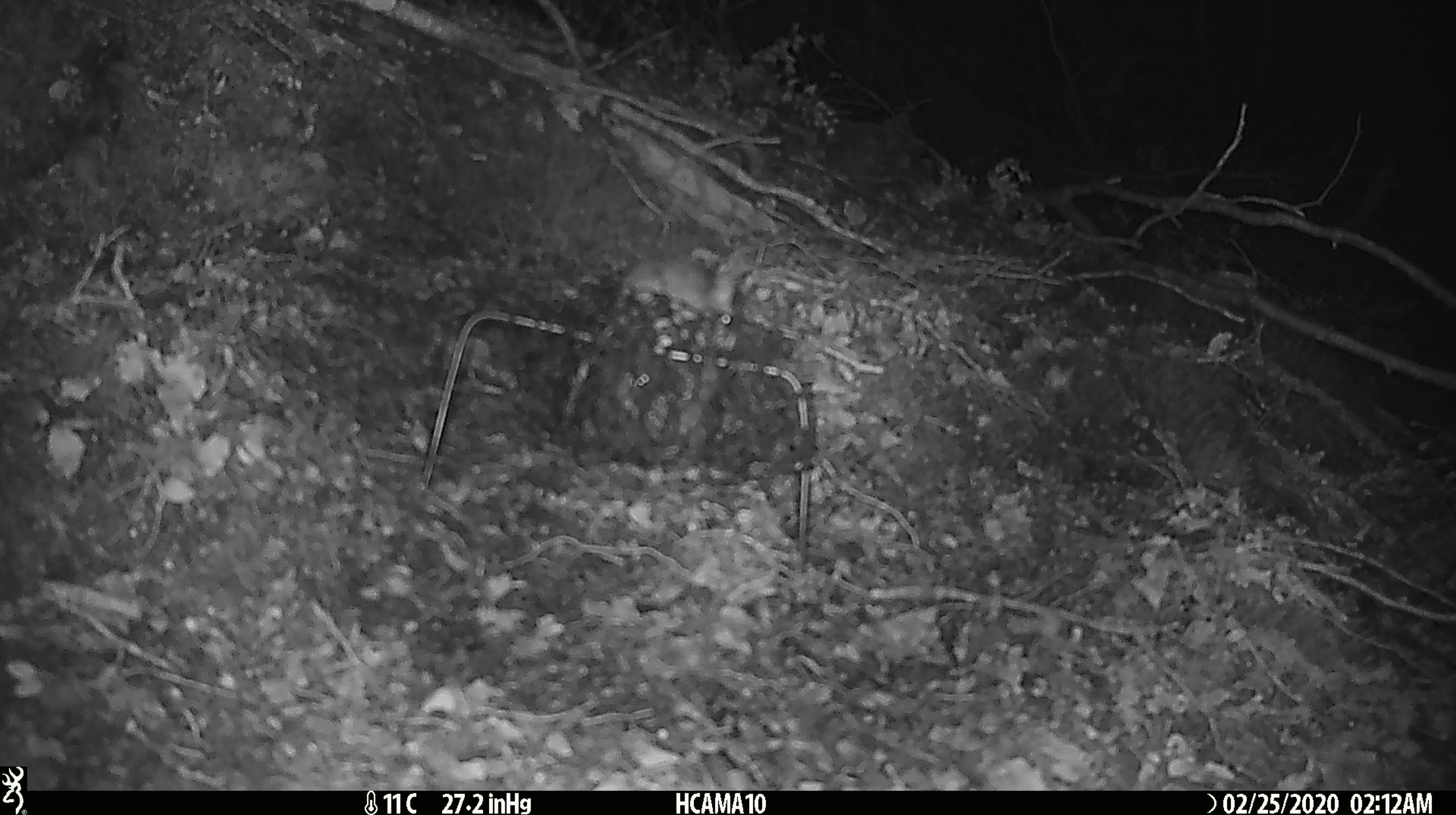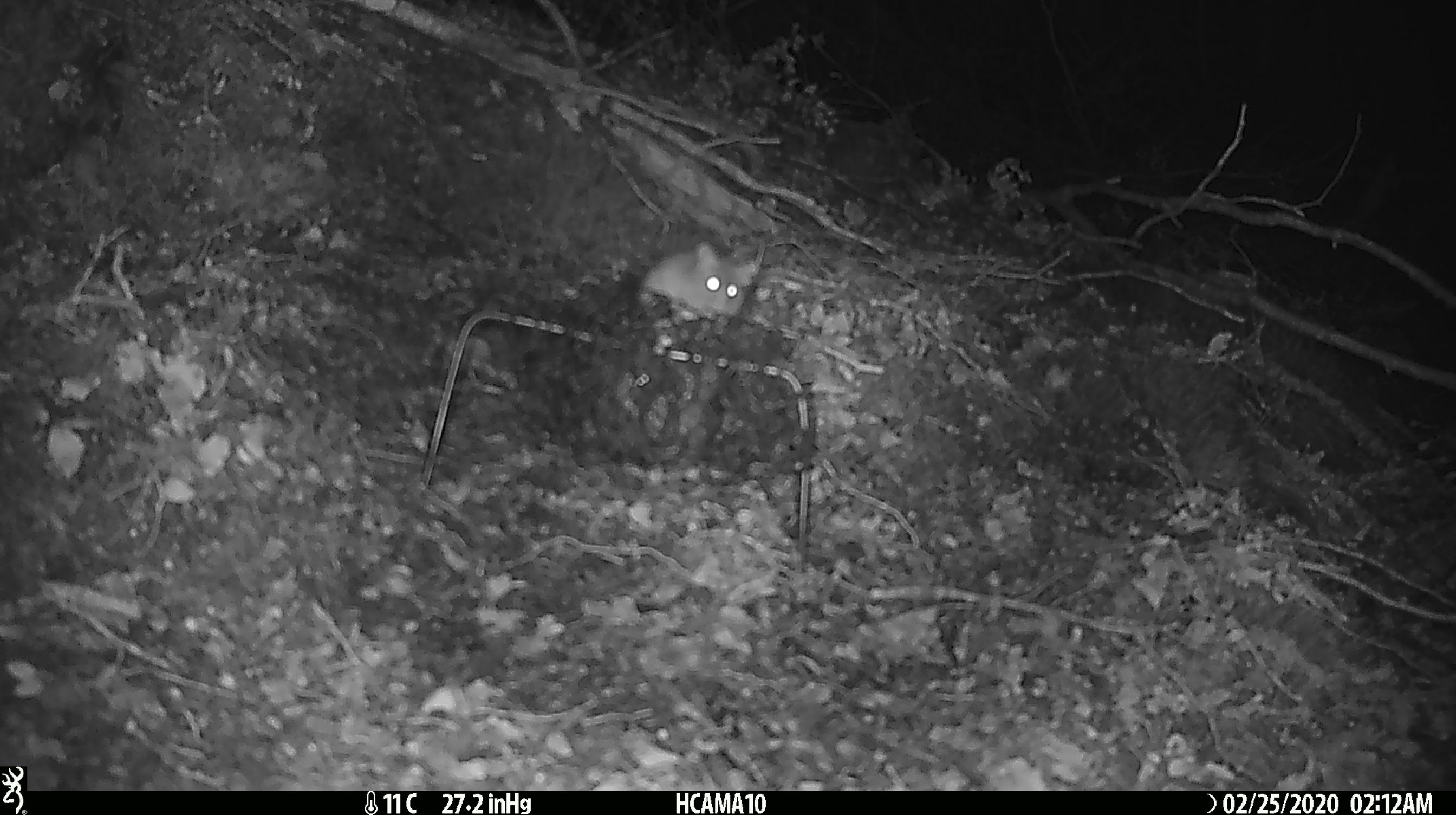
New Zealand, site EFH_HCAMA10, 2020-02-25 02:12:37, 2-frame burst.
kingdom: Animalia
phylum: Chordata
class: Mammalia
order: Rodentia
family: Muridae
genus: Mus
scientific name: Mus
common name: mouse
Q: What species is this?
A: Mouse (Mus).